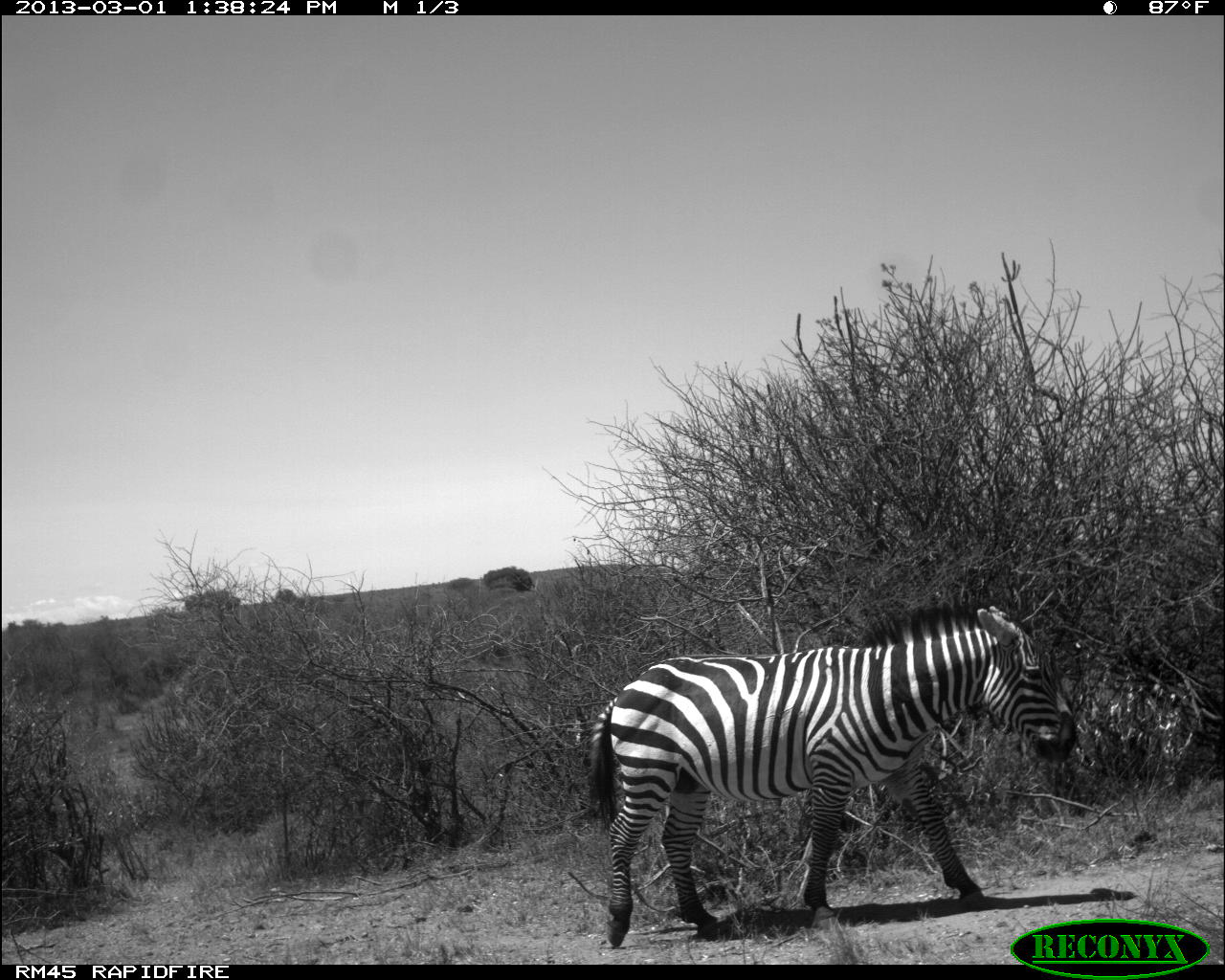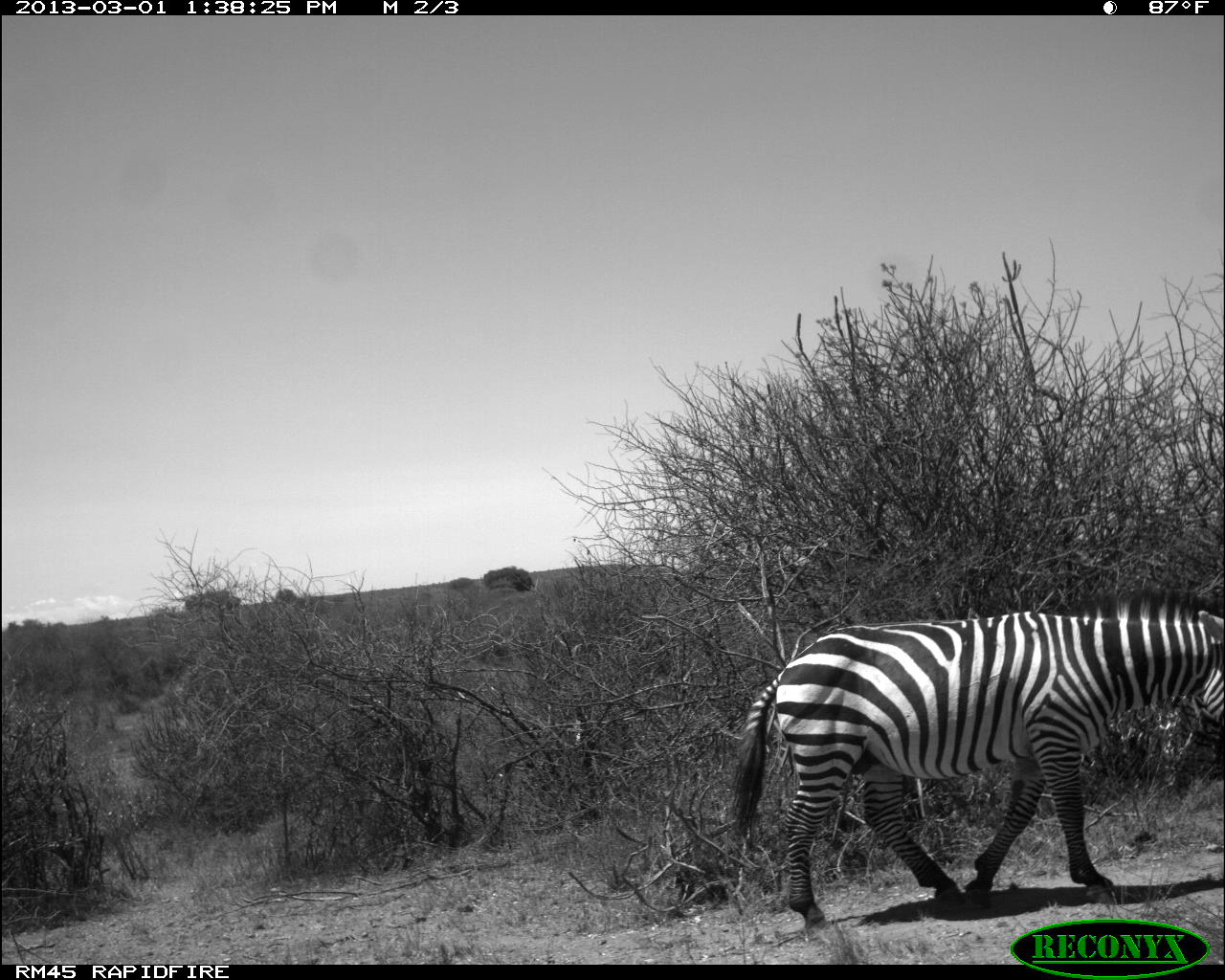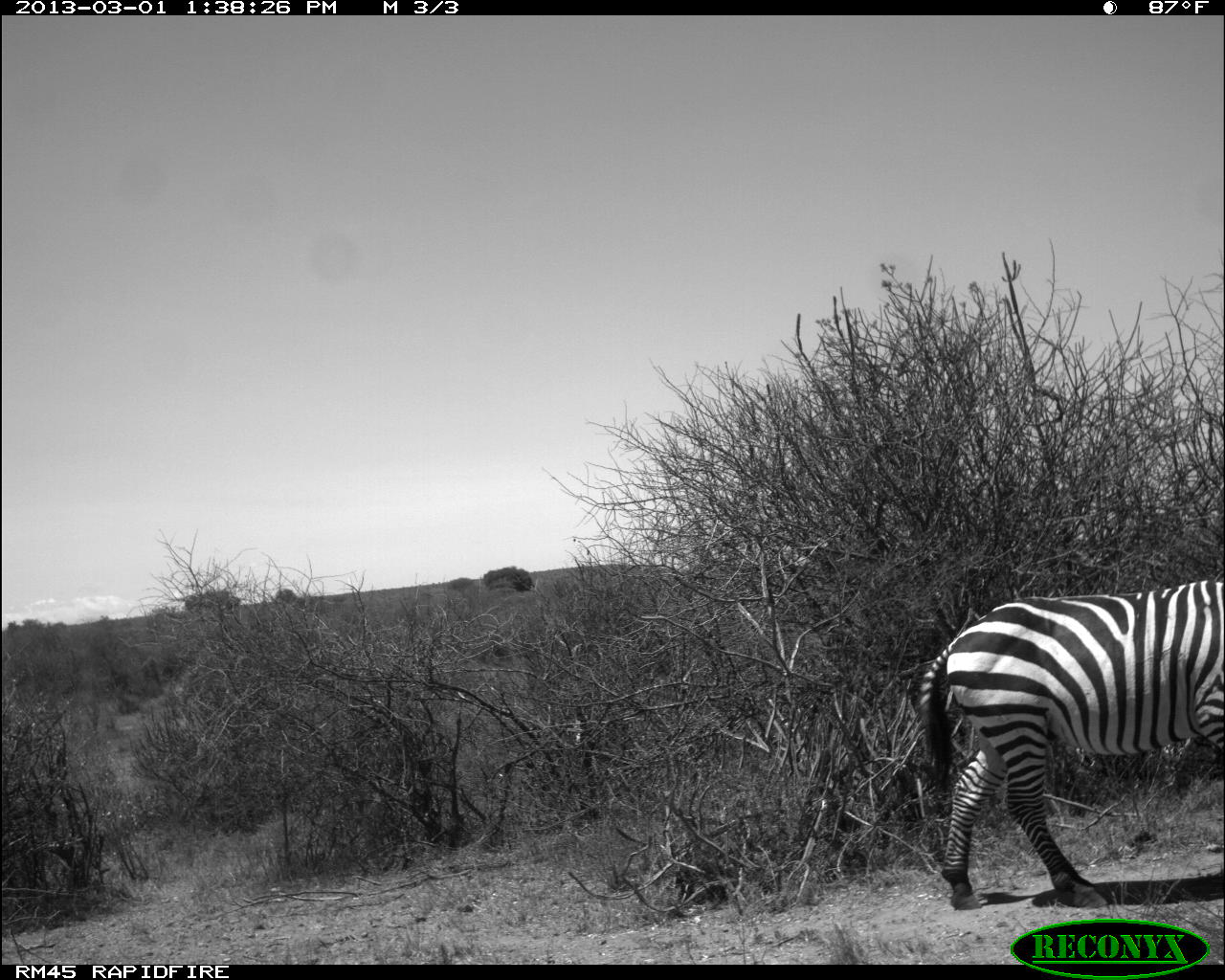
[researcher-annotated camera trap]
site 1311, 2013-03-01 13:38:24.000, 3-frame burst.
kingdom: Animalia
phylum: Chordata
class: Mammalia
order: Perissodactyla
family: Equidae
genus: Equus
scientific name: Equus quagga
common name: plains zebra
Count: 1.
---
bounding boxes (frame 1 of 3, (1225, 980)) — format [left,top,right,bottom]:
equus quagga: [584,601,1075,948]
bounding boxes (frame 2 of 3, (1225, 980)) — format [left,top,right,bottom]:
equus quagga: [726,586,1225,927]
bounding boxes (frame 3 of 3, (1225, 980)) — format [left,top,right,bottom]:
equus quagga: [916,574,1225,905]